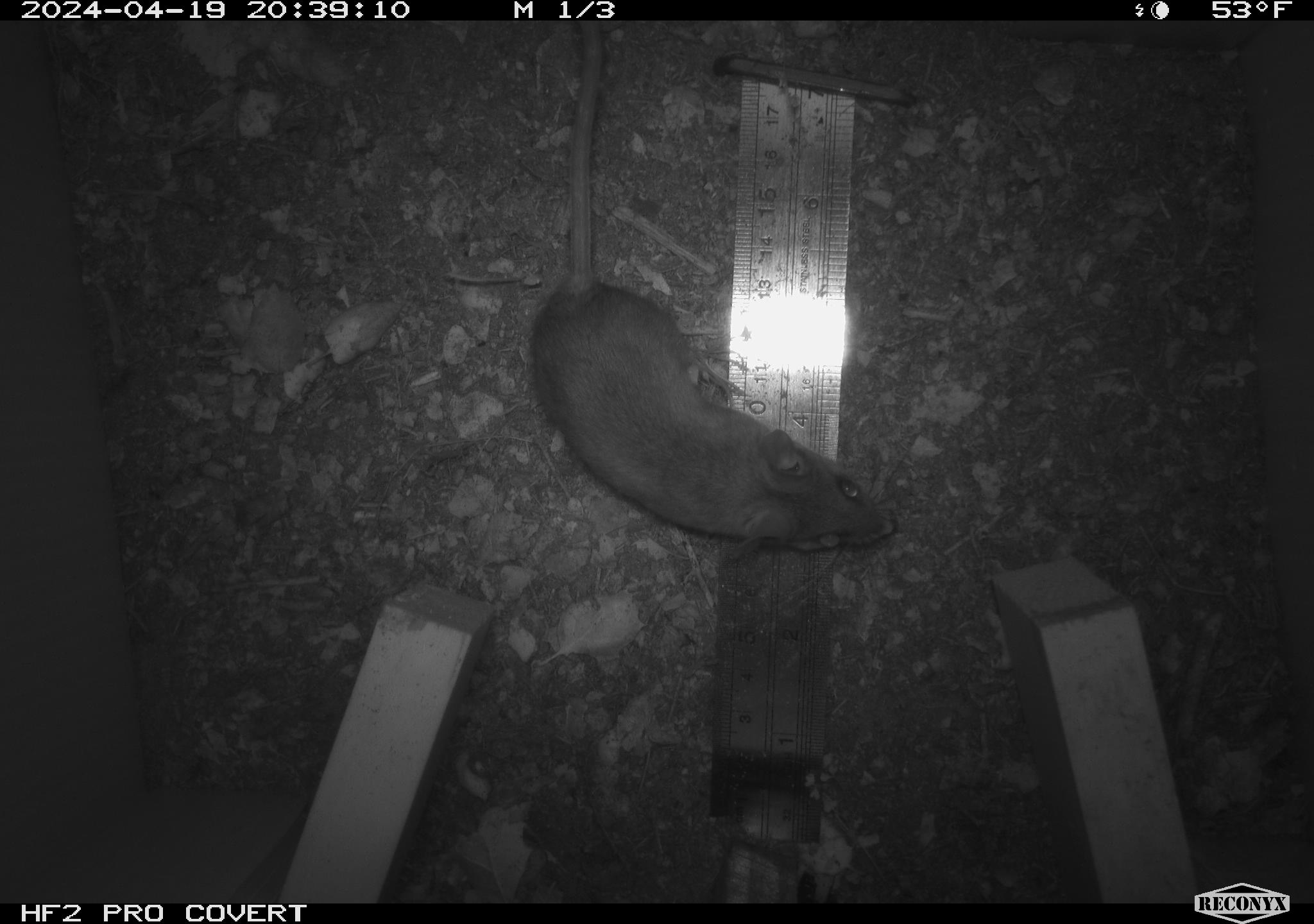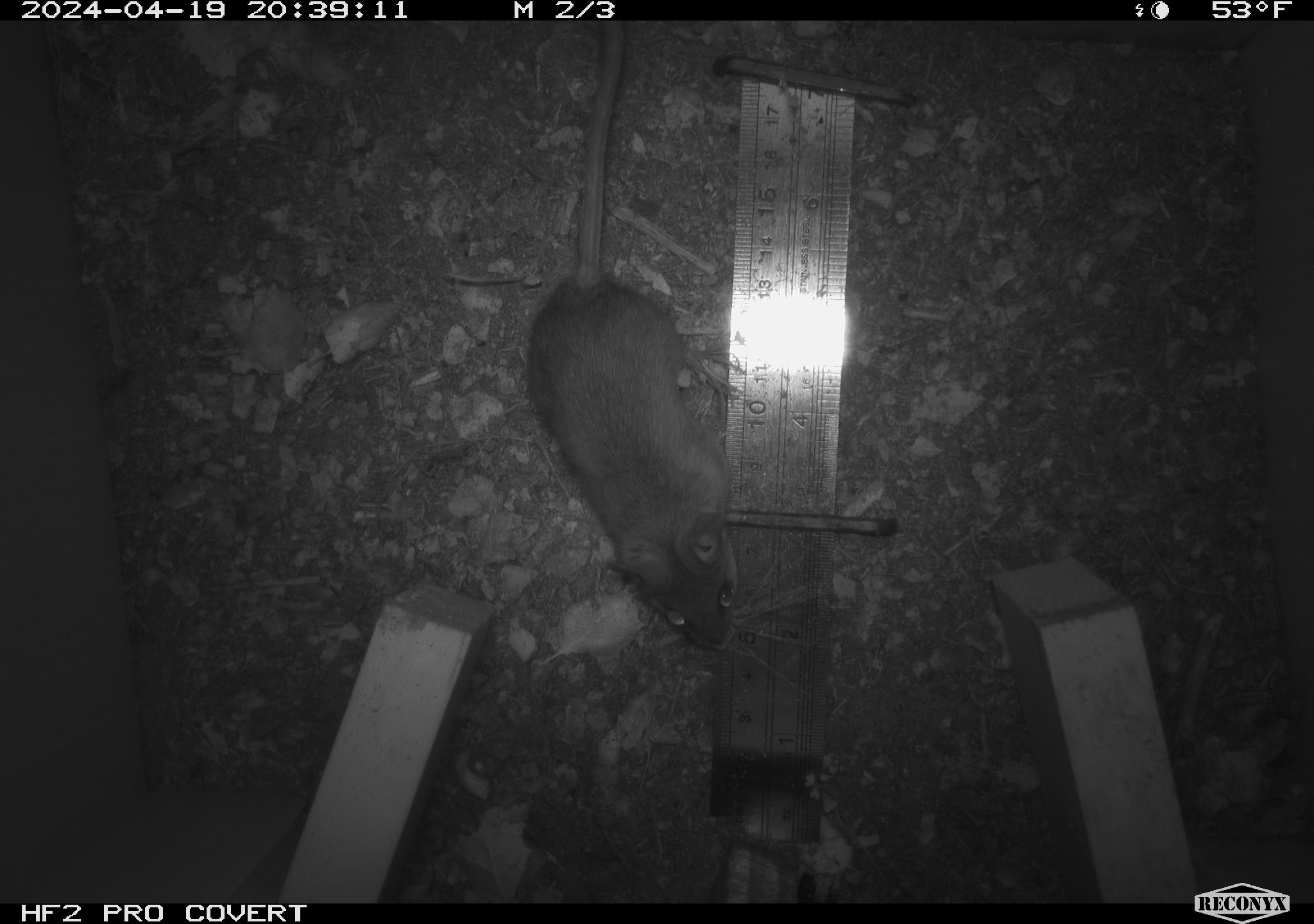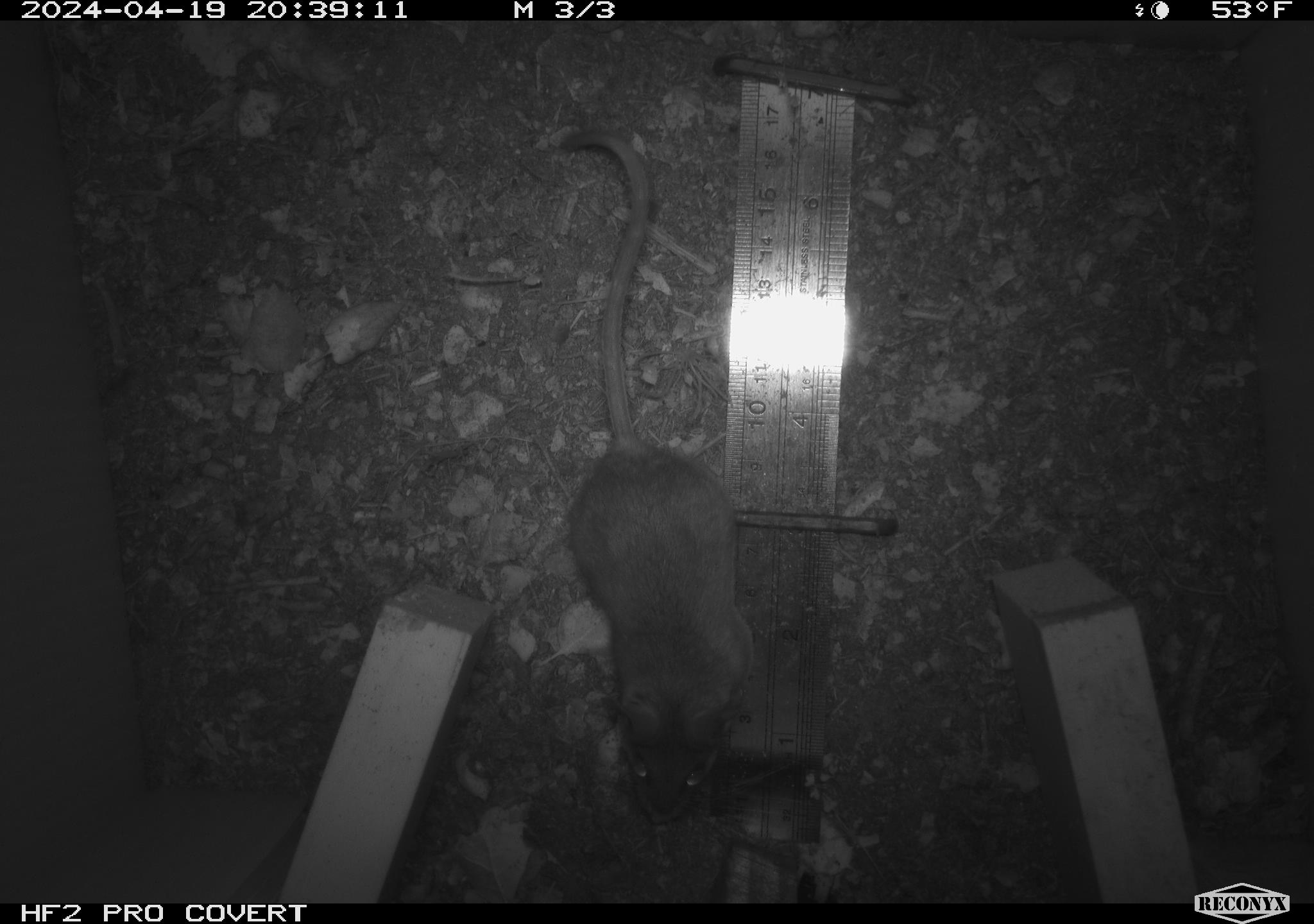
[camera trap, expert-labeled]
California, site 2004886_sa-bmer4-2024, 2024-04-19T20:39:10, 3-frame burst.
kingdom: Animalia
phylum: Chordata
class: Mammalia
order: Rodentia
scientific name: Rodentia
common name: mouse species